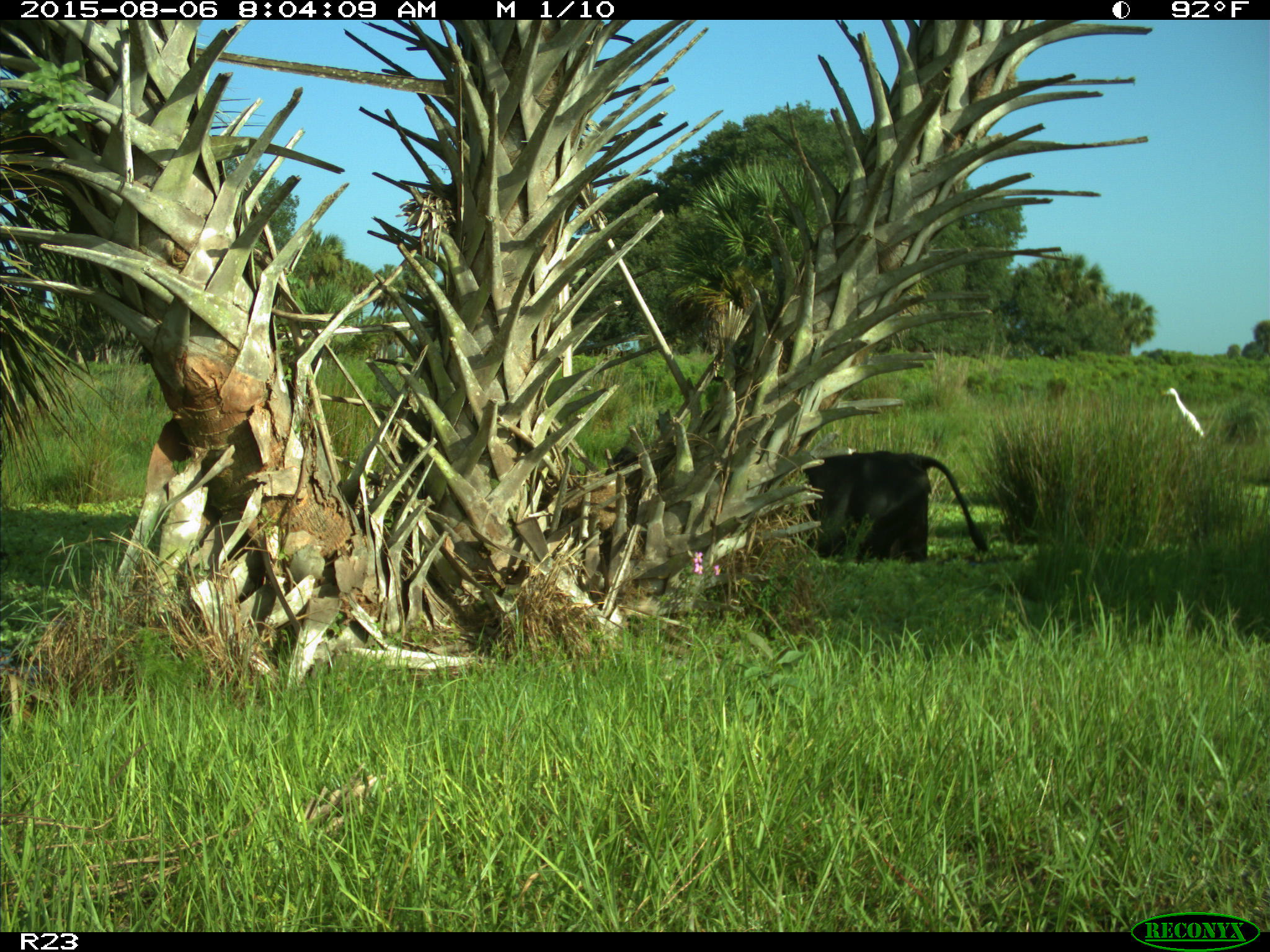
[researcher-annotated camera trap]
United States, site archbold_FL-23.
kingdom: Animalia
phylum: Chordata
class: Mammalia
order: Artiodactyla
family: Bovidae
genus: Bos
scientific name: Bos taurus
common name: domestic cow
Bos taurus (domestic cow).